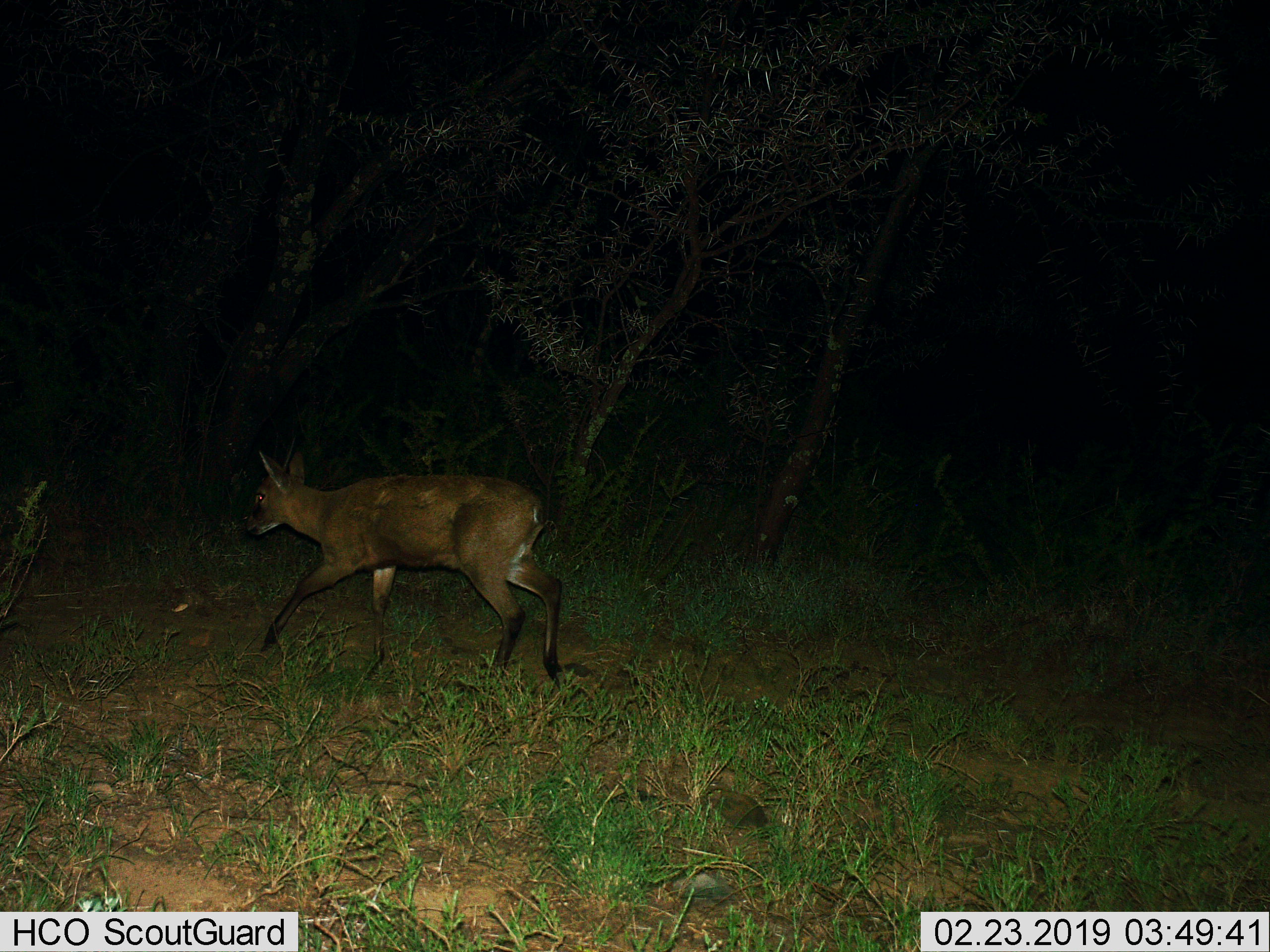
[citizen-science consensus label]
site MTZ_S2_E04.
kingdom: Animalia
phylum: Chordata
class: Mammalia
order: Artiodactyla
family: Bovidae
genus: Sylvicapra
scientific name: Sylvicapra grimmia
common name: common duiker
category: duikercommongrey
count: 1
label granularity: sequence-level